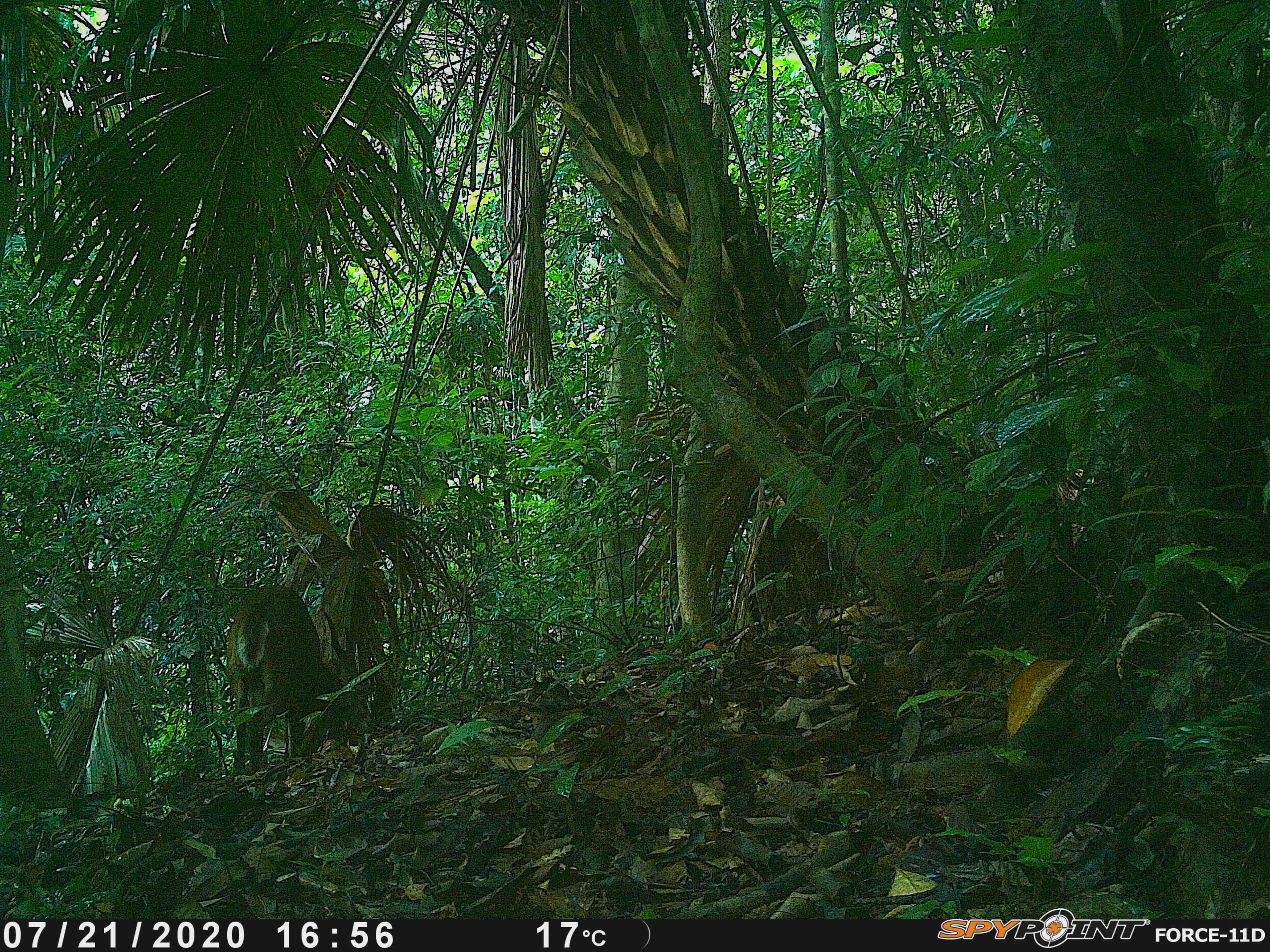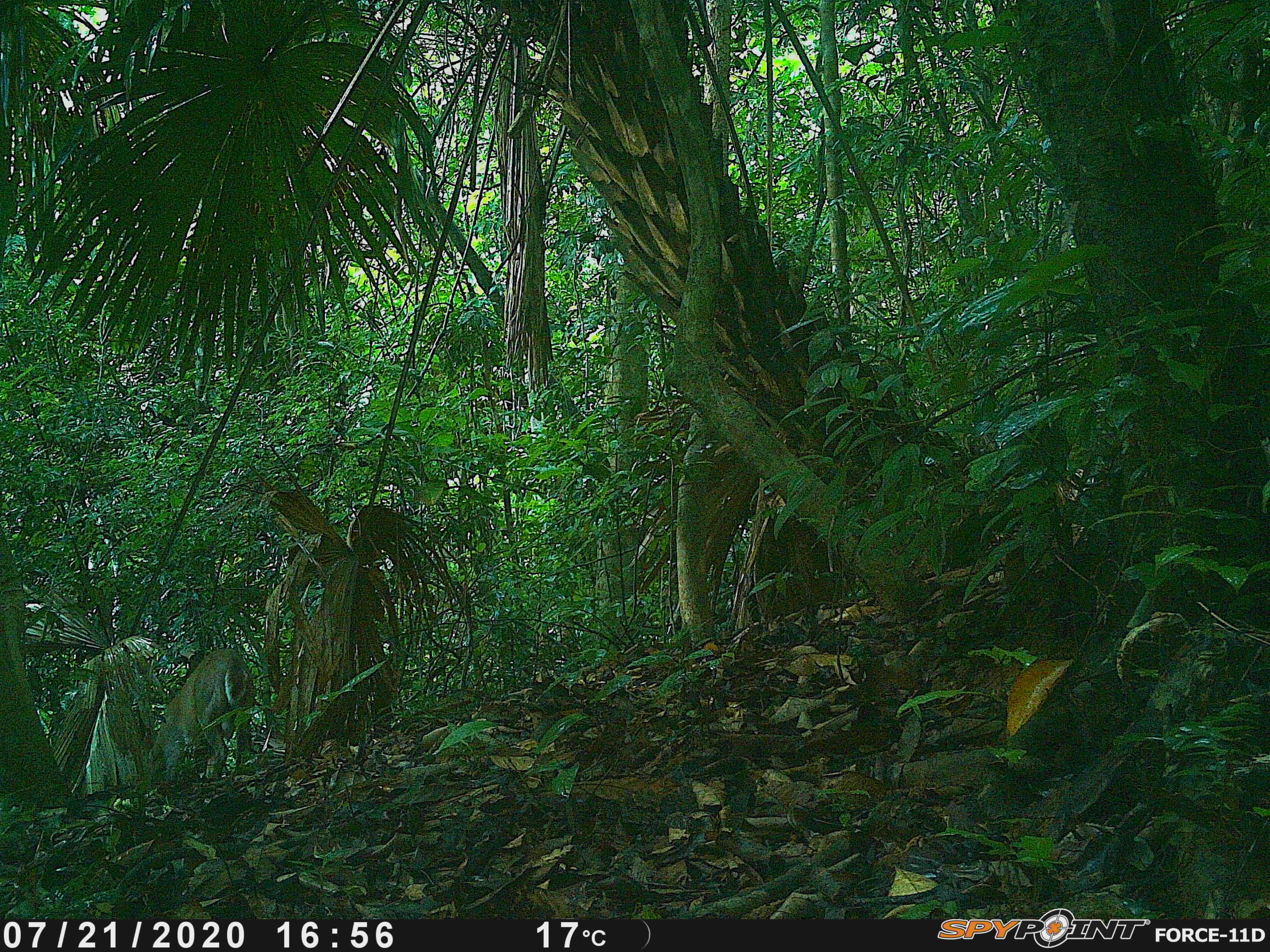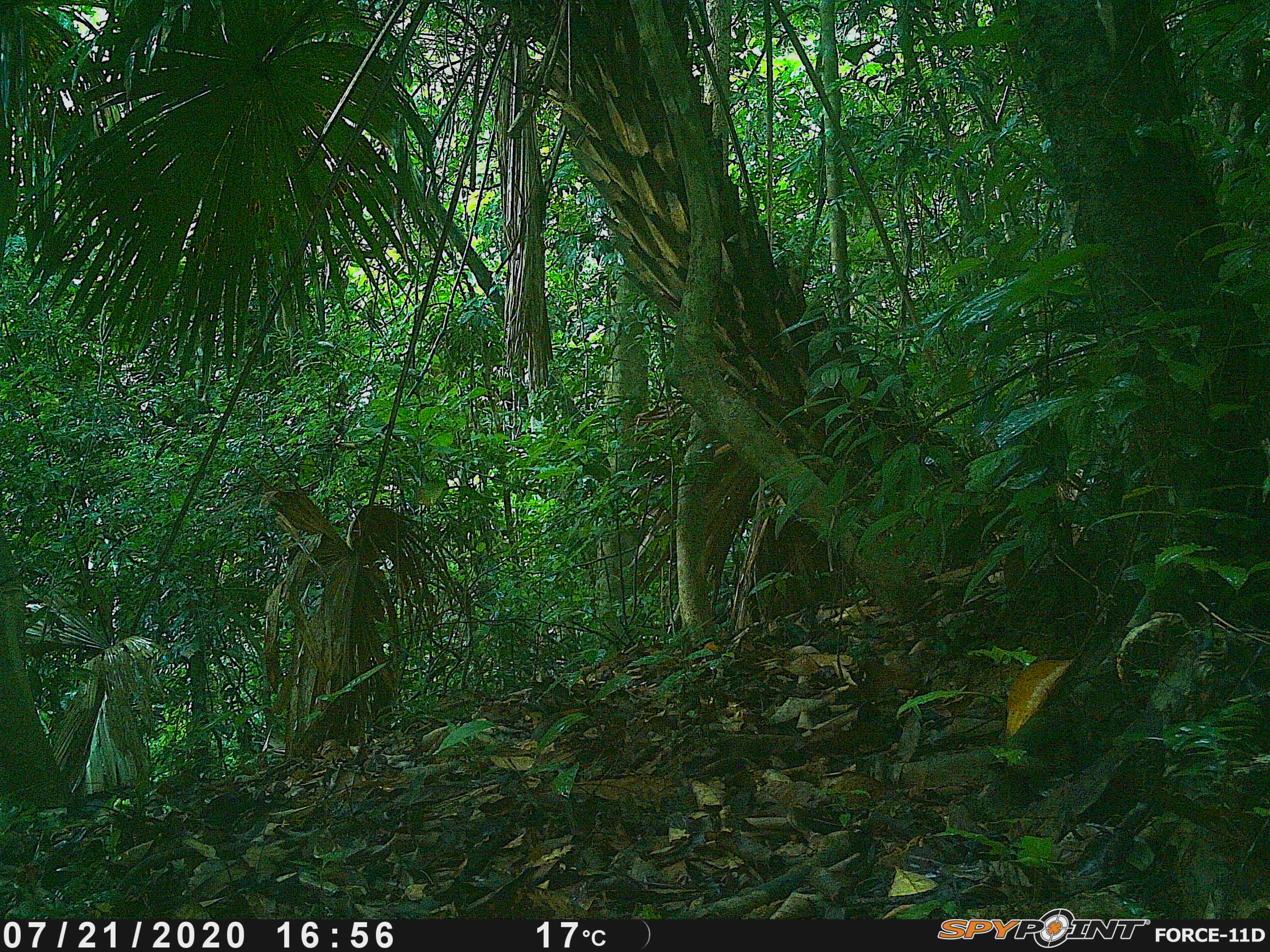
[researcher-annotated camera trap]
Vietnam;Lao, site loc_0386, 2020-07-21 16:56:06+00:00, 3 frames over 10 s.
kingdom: Animalia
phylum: Chordata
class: Mammalia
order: Artiodactyla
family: Cervidae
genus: Muntiacus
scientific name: Muntiacus vuquangensis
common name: large-antlered muntjac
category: large antlered muntjac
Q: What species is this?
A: Large antlered muntjac (large-antlered muntjac) (Muntiacus vuquangensis).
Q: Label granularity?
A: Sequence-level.